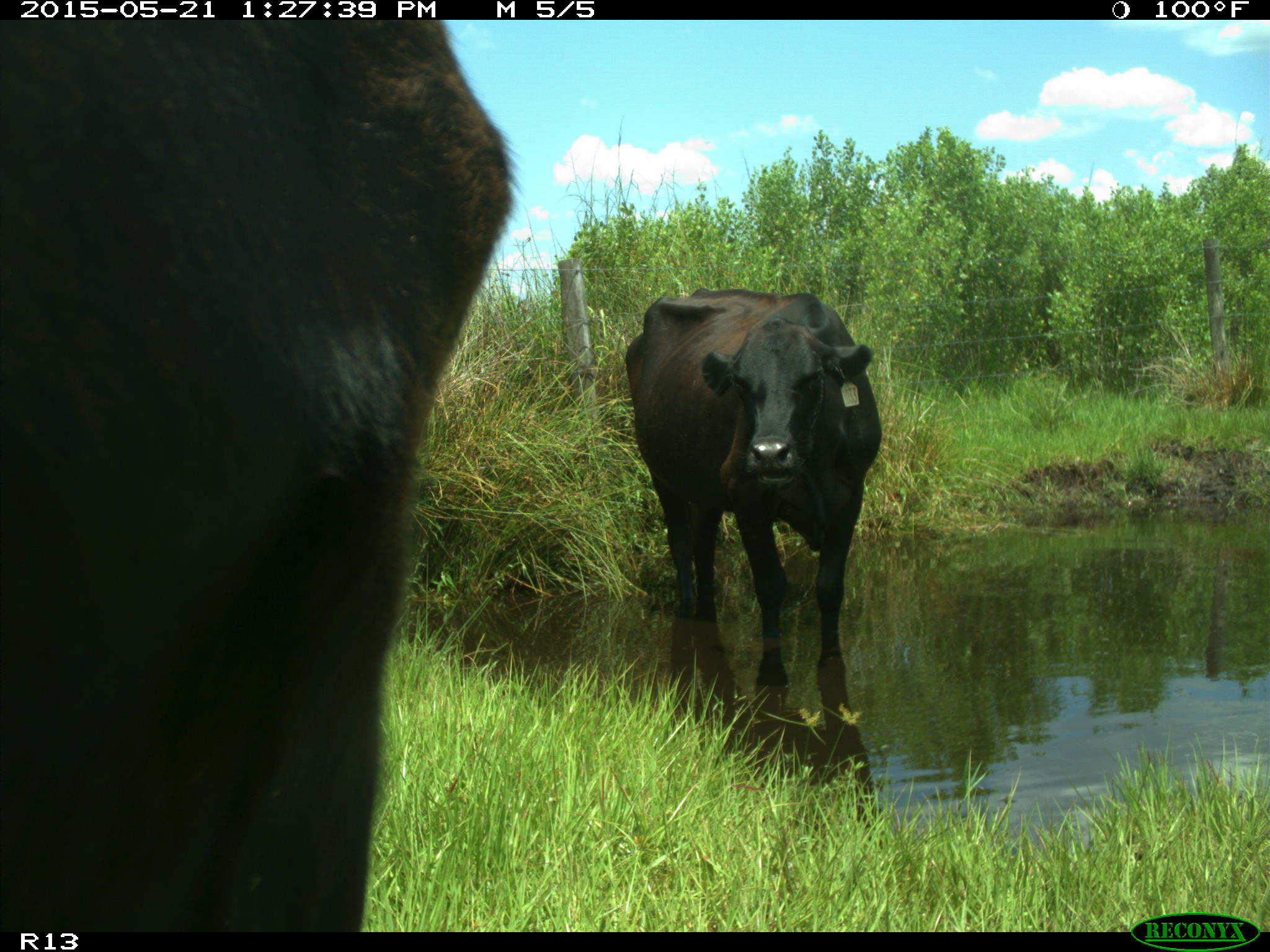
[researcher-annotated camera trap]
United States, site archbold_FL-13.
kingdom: Animalia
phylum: Chordata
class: Mammalia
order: Artiodactyla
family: Bovidae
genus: Bos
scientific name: Bos taurus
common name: domestic cow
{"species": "Bos taurus (domestic cow)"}